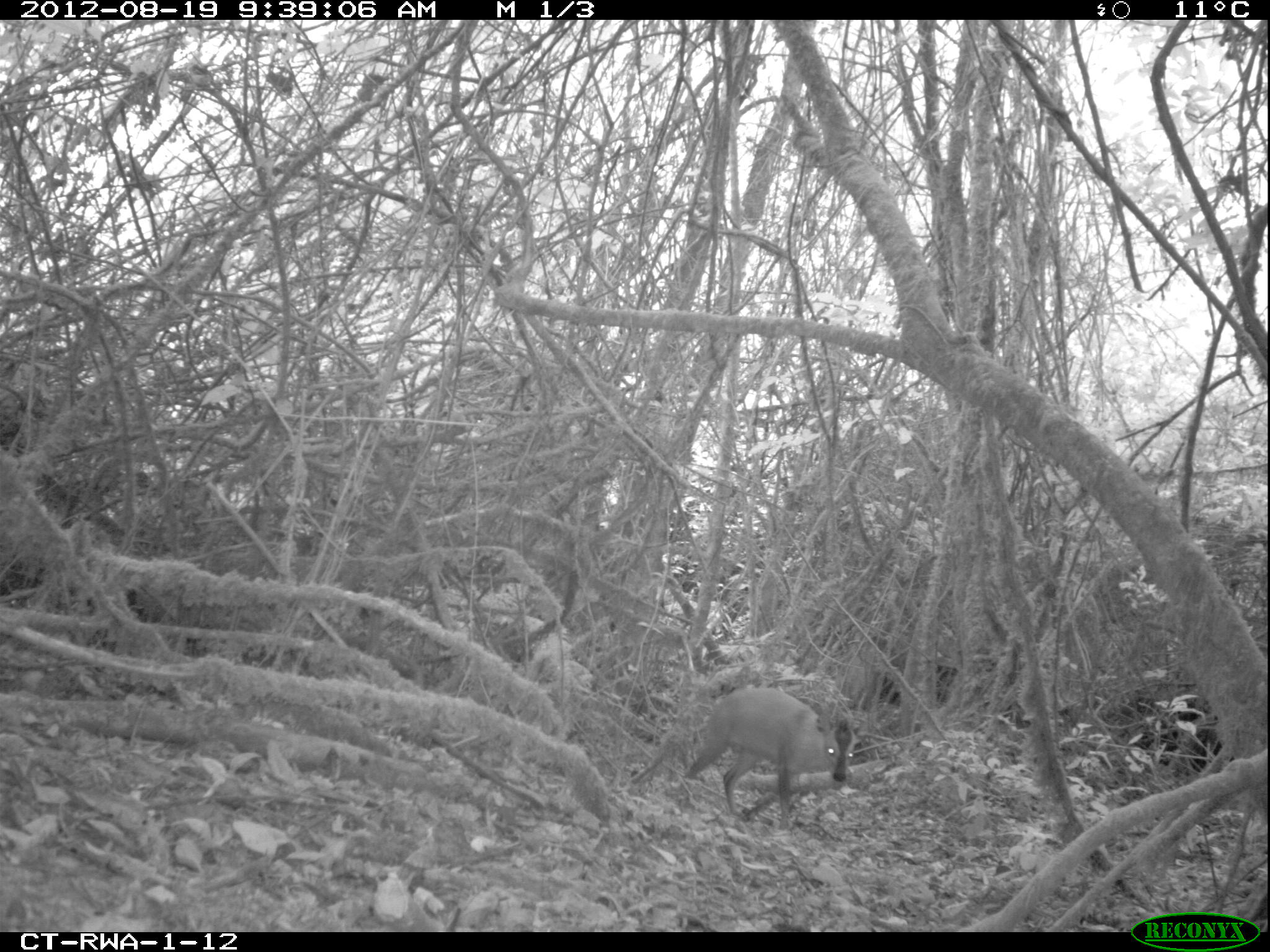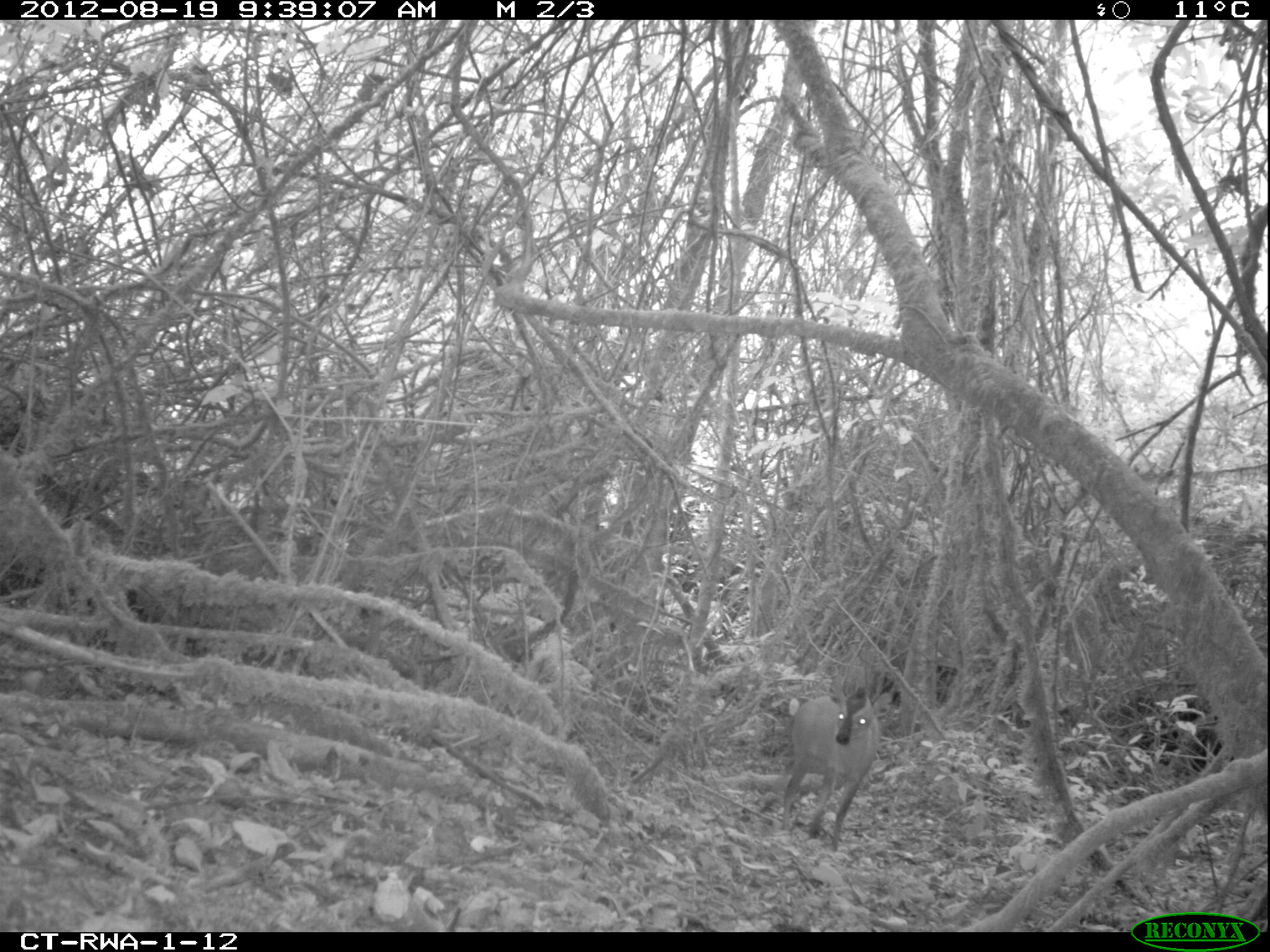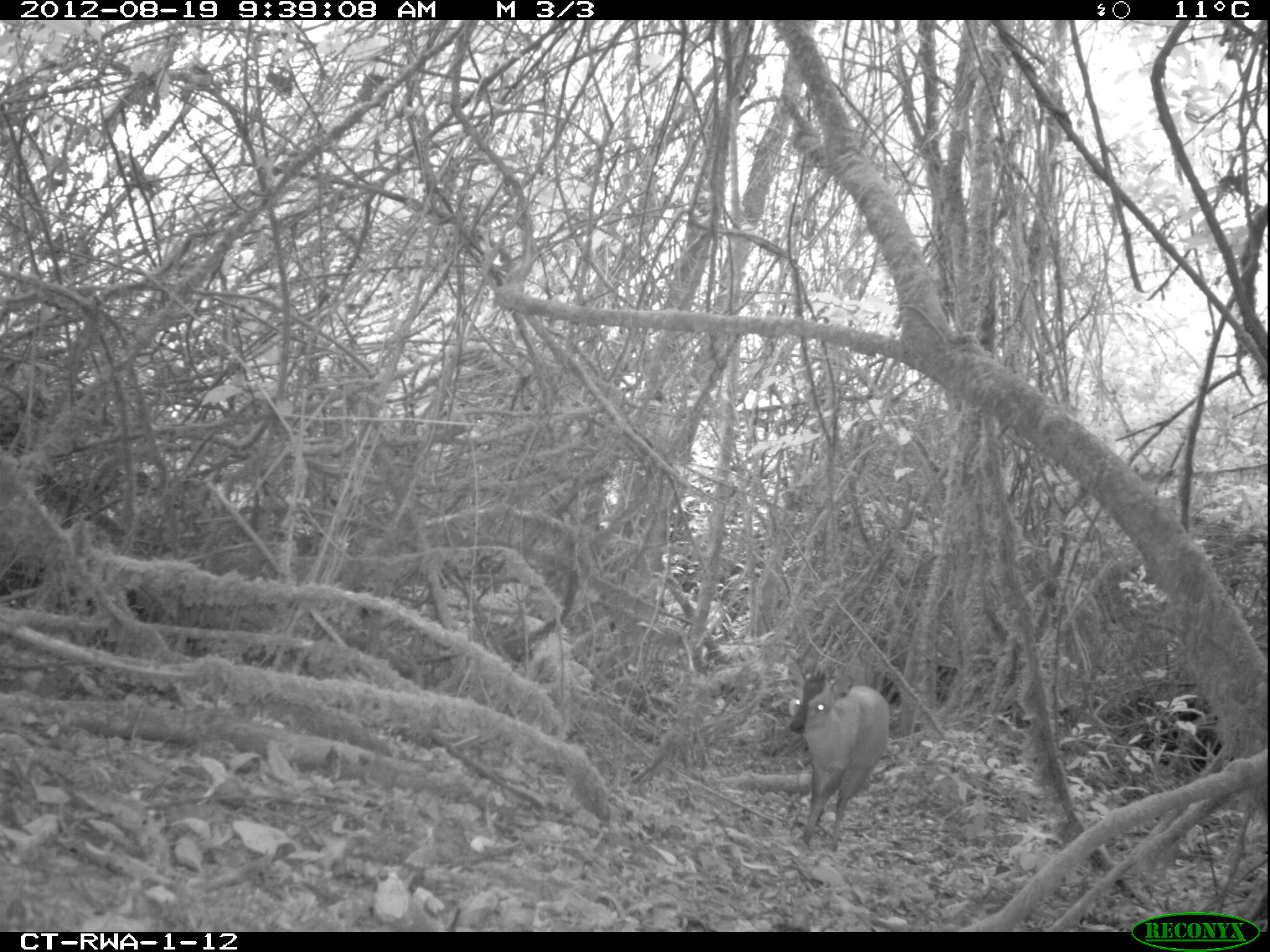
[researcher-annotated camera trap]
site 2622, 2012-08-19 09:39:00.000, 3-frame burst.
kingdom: Animalia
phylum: Chordata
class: Mammalia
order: Artiodactyla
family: Bovidae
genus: Cephalophus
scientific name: Cephalophus nigrifrons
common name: black-fronted duiker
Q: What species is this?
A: Cephalophus nigrifrons (black-fronted duiker).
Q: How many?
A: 1.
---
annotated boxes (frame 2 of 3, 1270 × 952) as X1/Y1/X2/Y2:
cephalophus nigrifrons: 781/659/892/852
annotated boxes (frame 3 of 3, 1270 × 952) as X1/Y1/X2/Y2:
cephalophus nigrifrons: 786/658/889/851